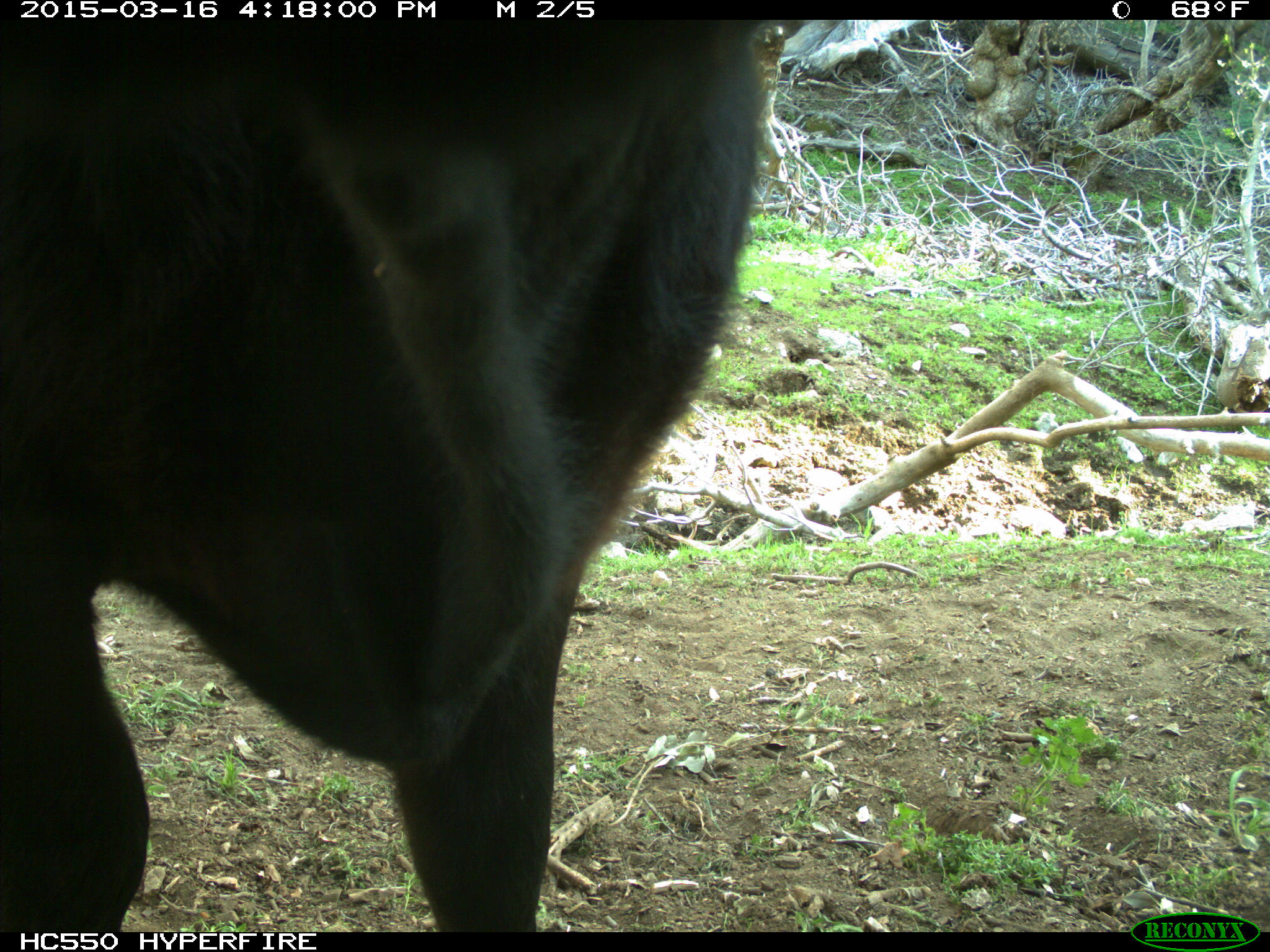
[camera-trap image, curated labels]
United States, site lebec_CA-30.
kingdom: Animalia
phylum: Chordata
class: Mammalia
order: Artiodactyla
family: Bovidae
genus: Bos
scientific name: Bos taurus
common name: domestic cow